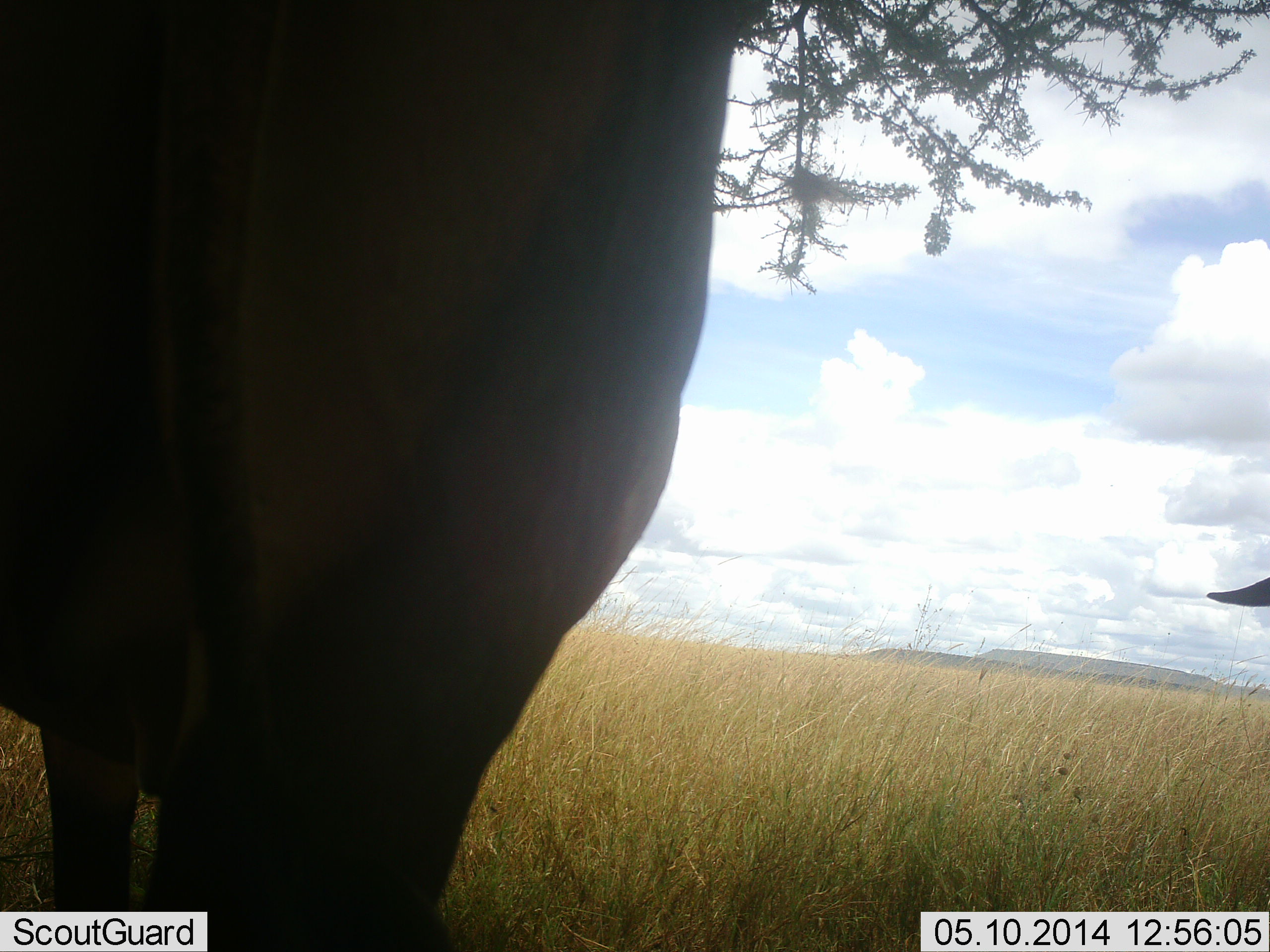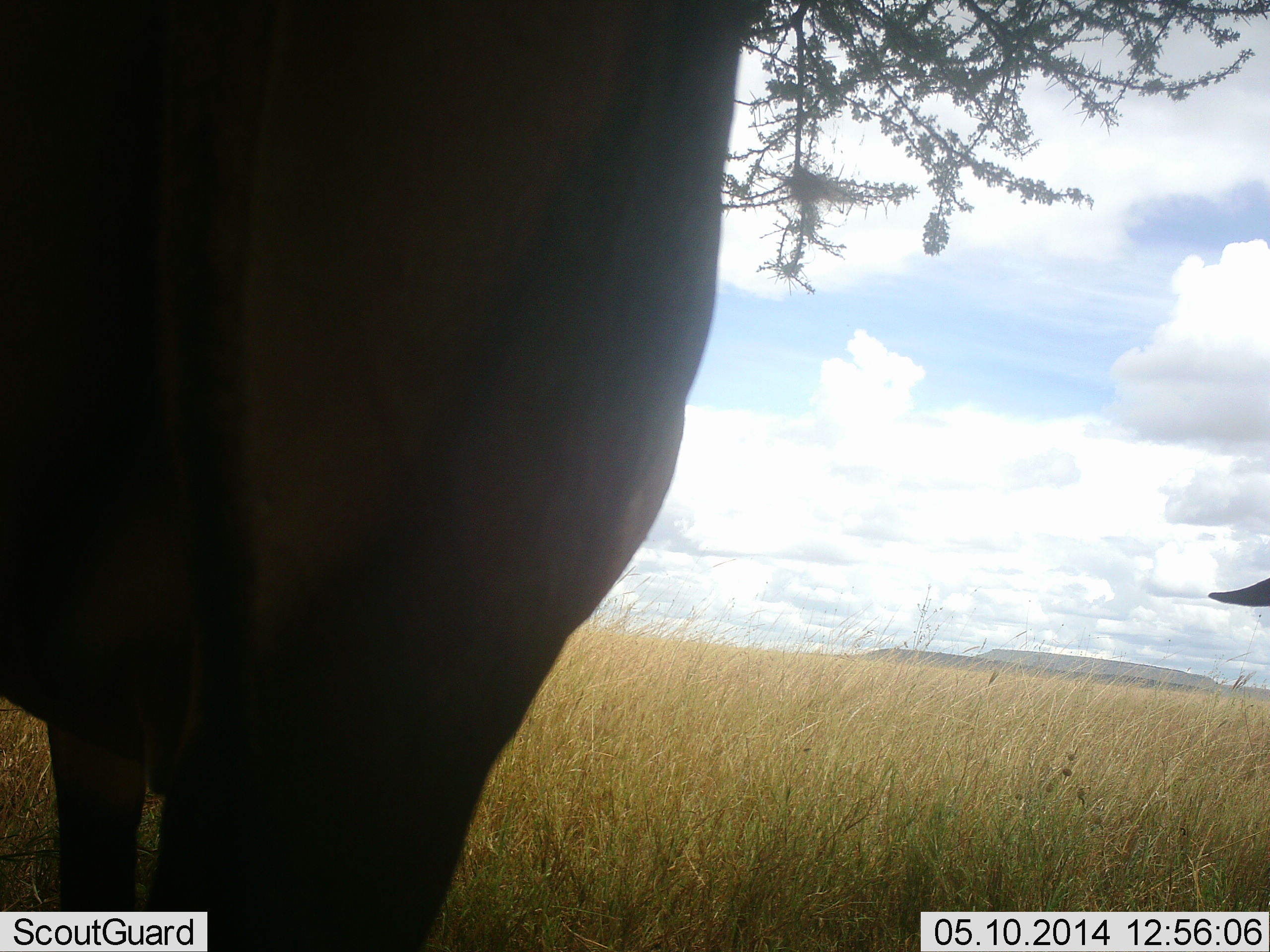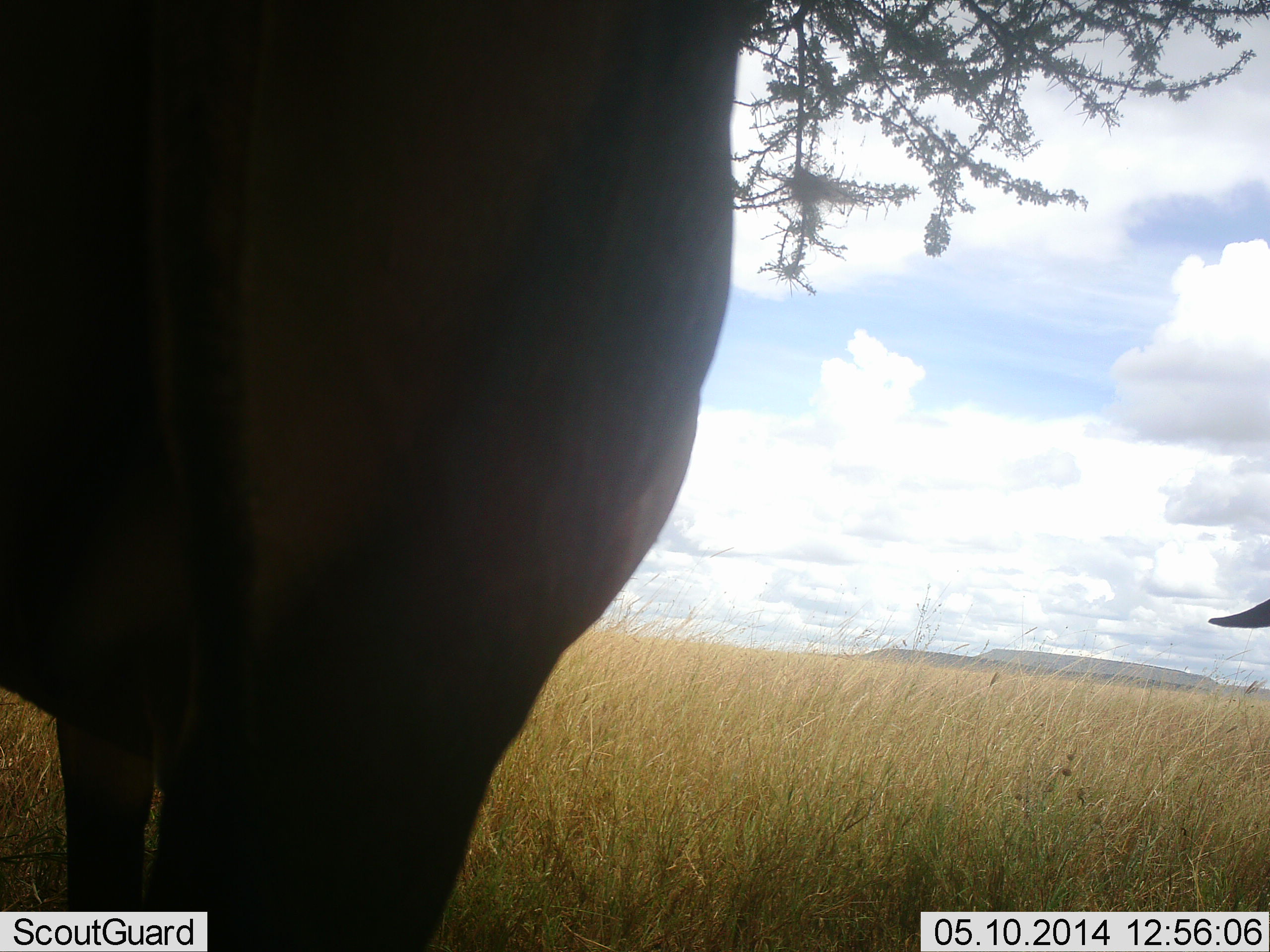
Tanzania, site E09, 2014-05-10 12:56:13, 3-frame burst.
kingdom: Animalia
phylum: Chordata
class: Mammalia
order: Artiodactyla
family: Bovidae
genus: Connochaetes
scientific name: Connochaetes taurinus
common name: blue wildebeest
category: wildebeest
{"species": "wildebeest (blue wildebeest) (Connochaetes taurinus)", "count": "2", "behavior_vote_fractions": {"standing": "100%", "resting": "0%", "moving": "0%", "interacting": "0%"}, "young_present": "0%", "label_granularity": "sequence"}